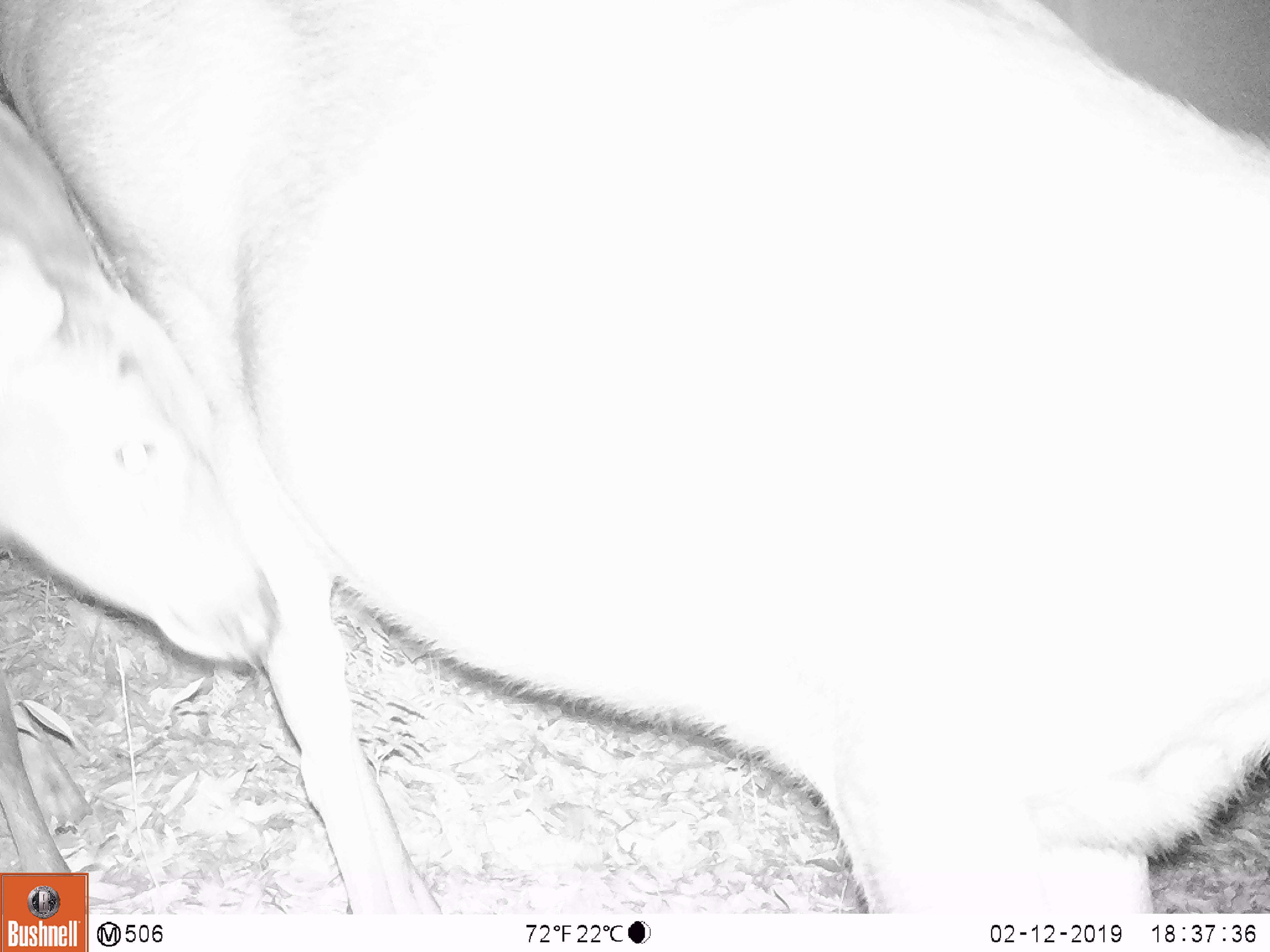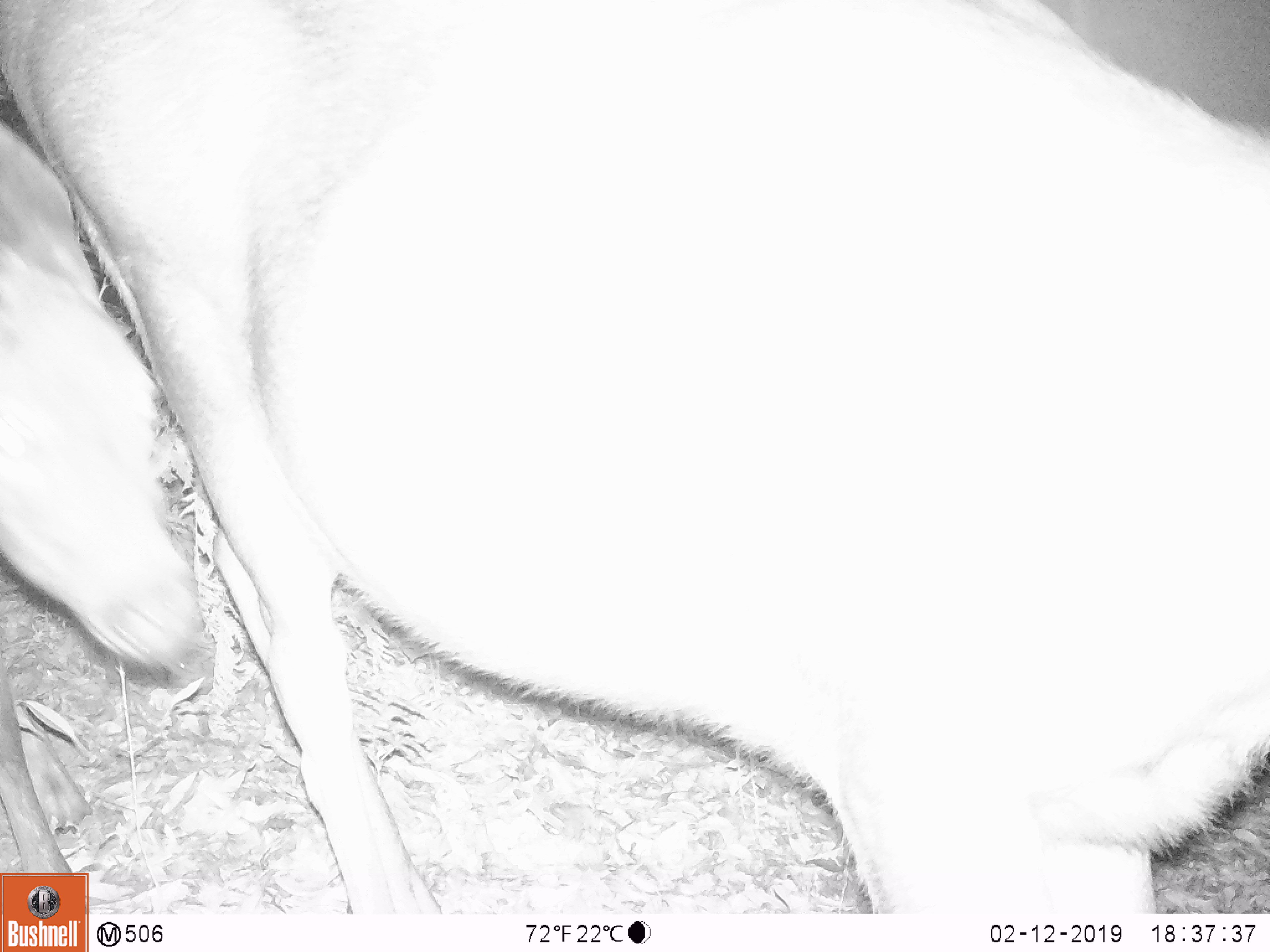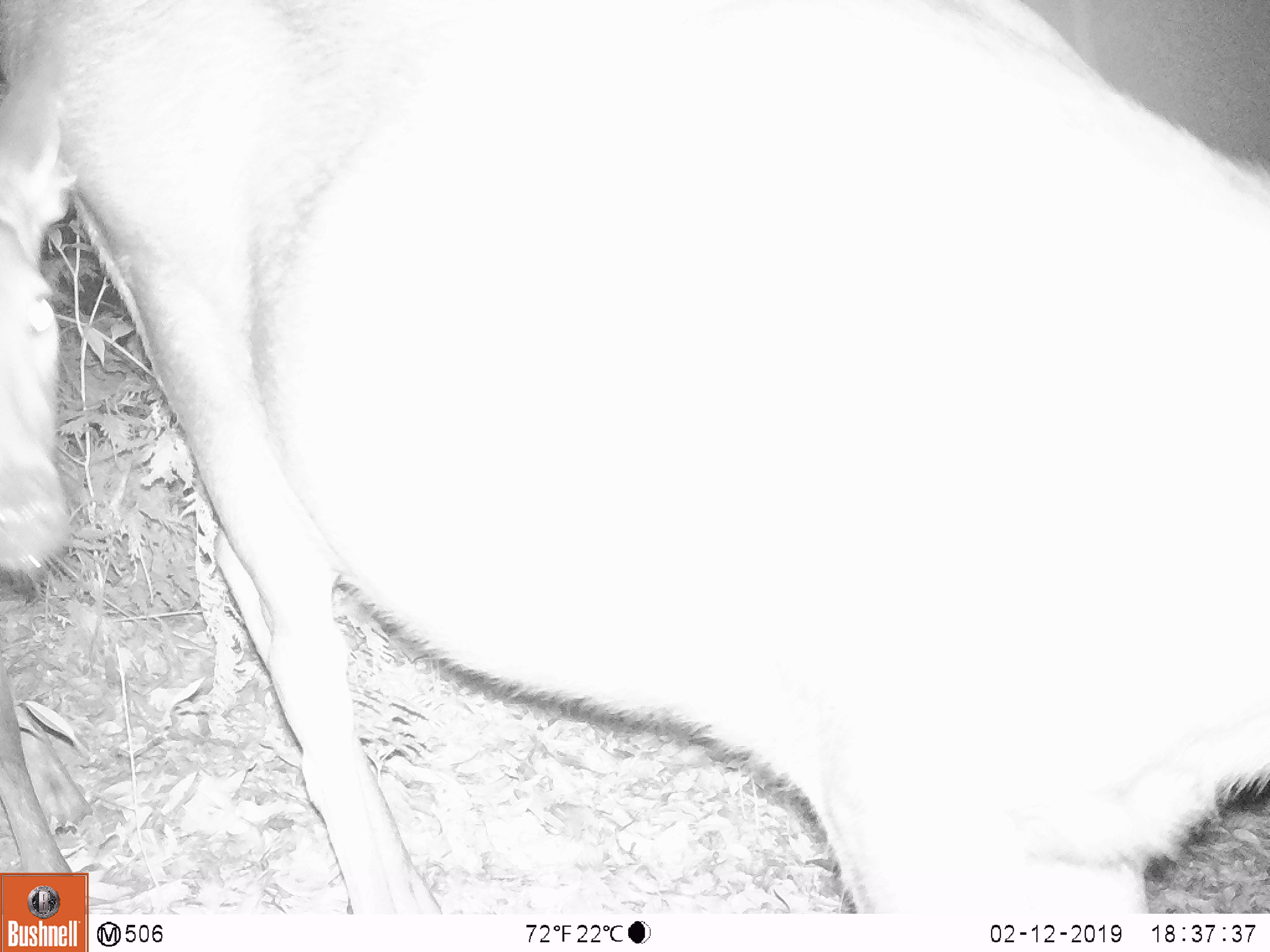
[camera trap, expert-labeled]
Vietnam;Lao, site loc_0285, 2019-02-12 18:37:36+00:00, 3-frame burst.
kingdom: Animalia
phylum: Chordata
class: Mammalia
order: Artiodactyla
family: Cervidae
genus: Rusa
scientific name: Rusa unicolor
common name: sambar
Sambar (Rusa unicolor). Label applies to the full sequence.